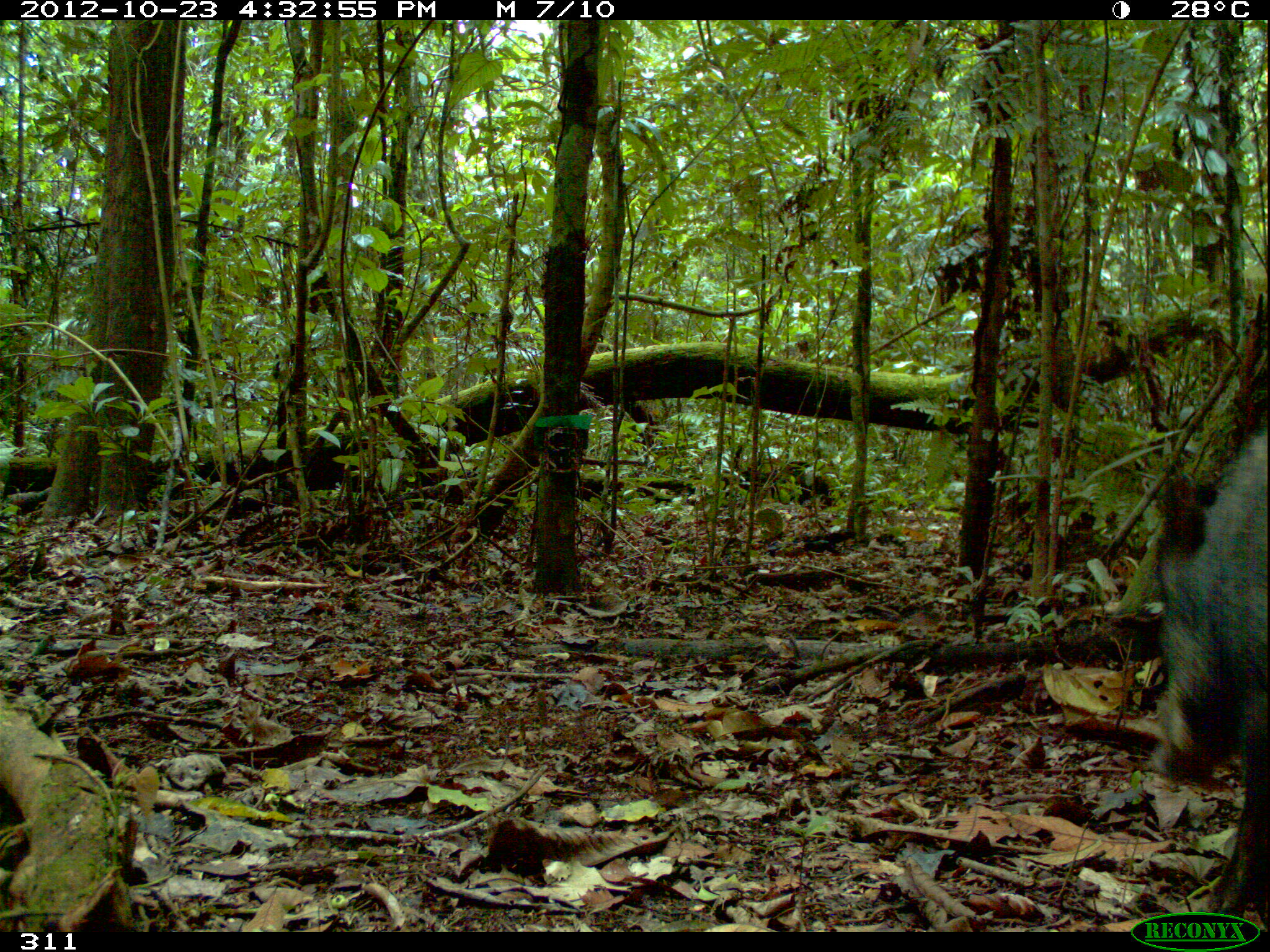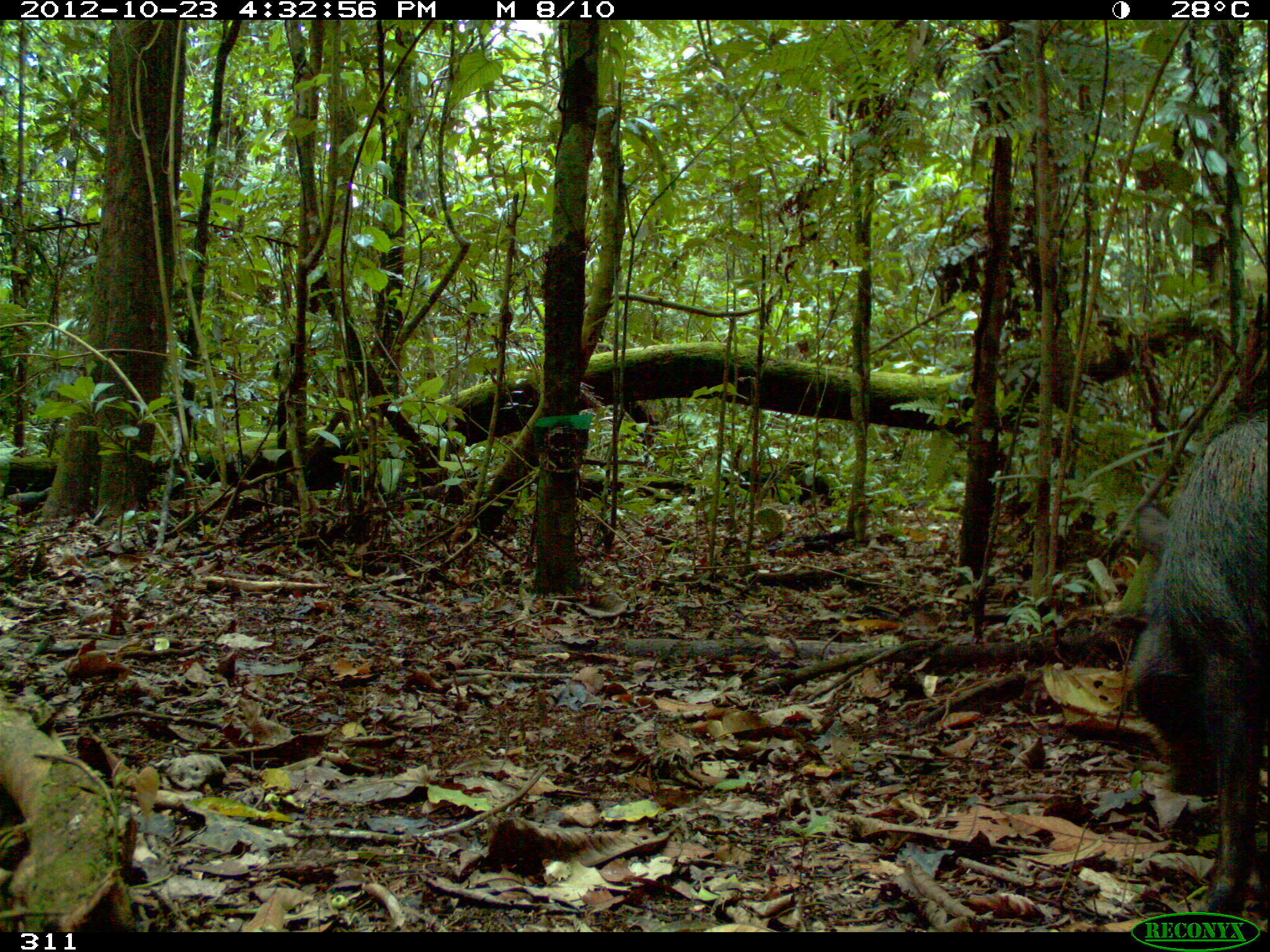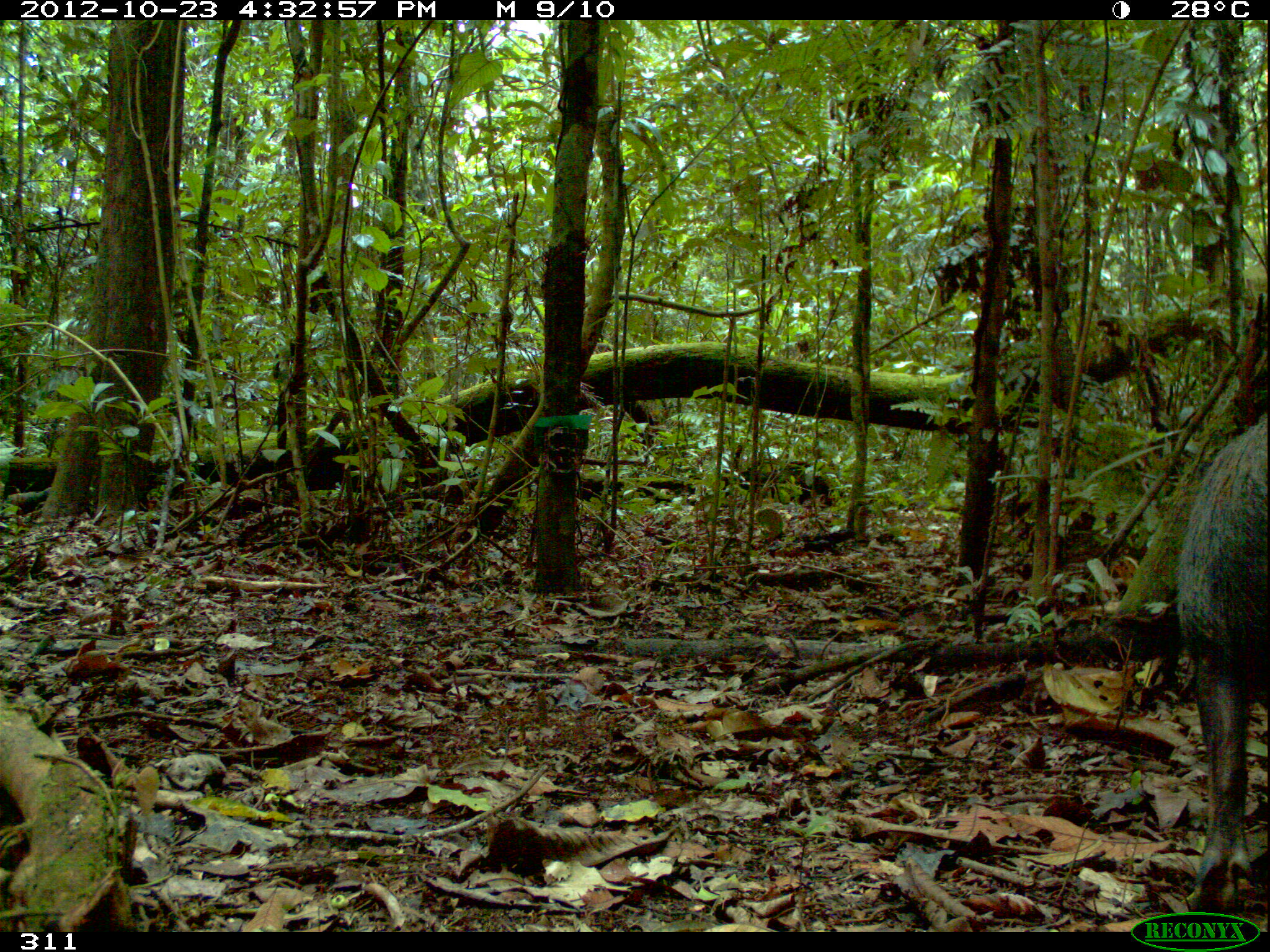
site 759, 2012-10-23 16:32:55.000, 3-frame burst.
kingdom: Animalia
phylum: Chordata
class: Mammalia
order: Artiodactyla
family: Tayassuidae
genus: Tayassu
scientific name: Tayassu pecari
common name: white-lipped peccary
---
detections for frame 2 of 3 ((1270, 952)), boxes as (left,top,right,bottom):
tayassu pecari: (1128,419,1266,916)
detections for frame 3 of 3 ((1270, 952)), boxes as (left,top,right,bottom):
tayassu pecari: (1174,410,1267,912)